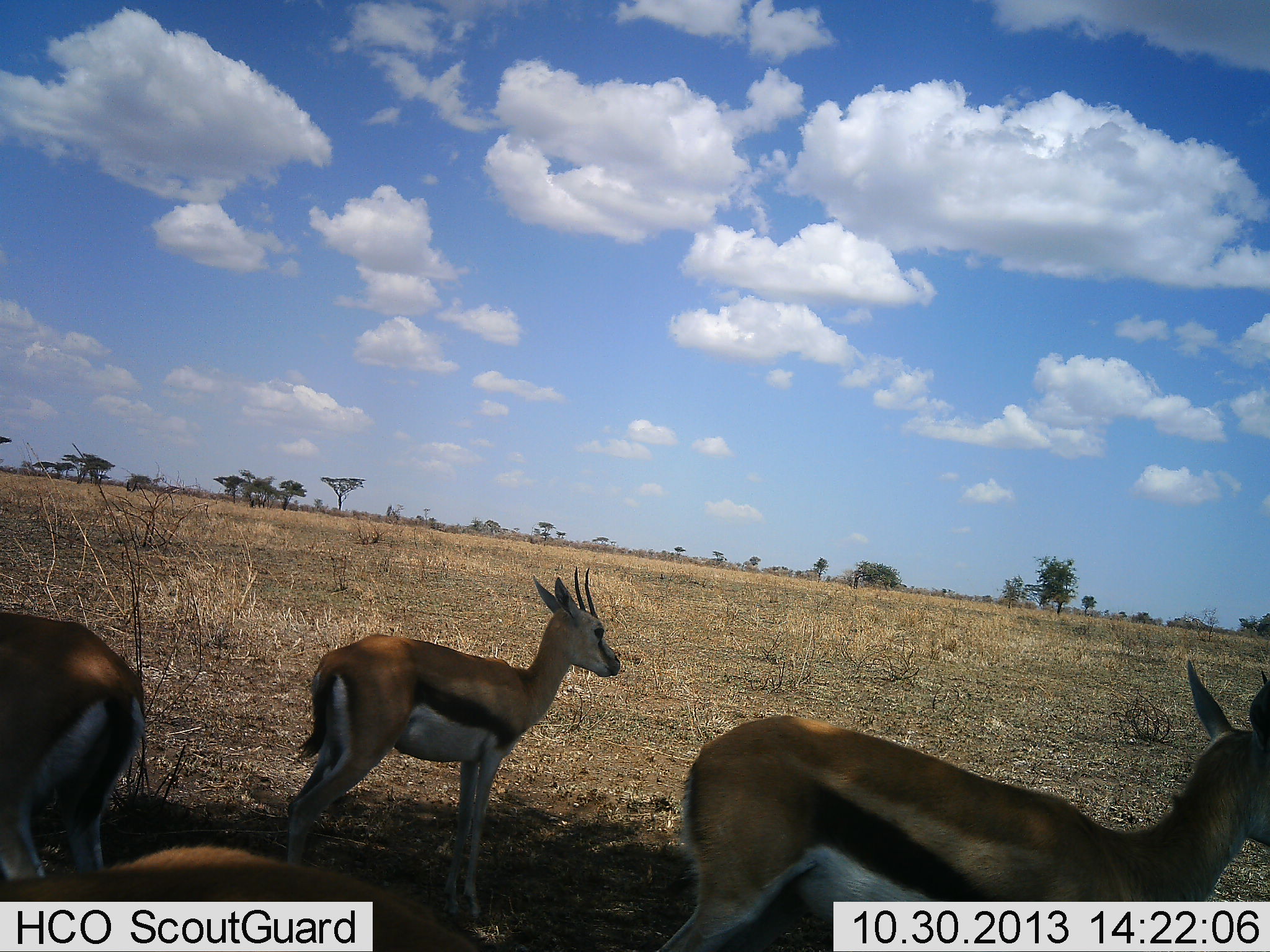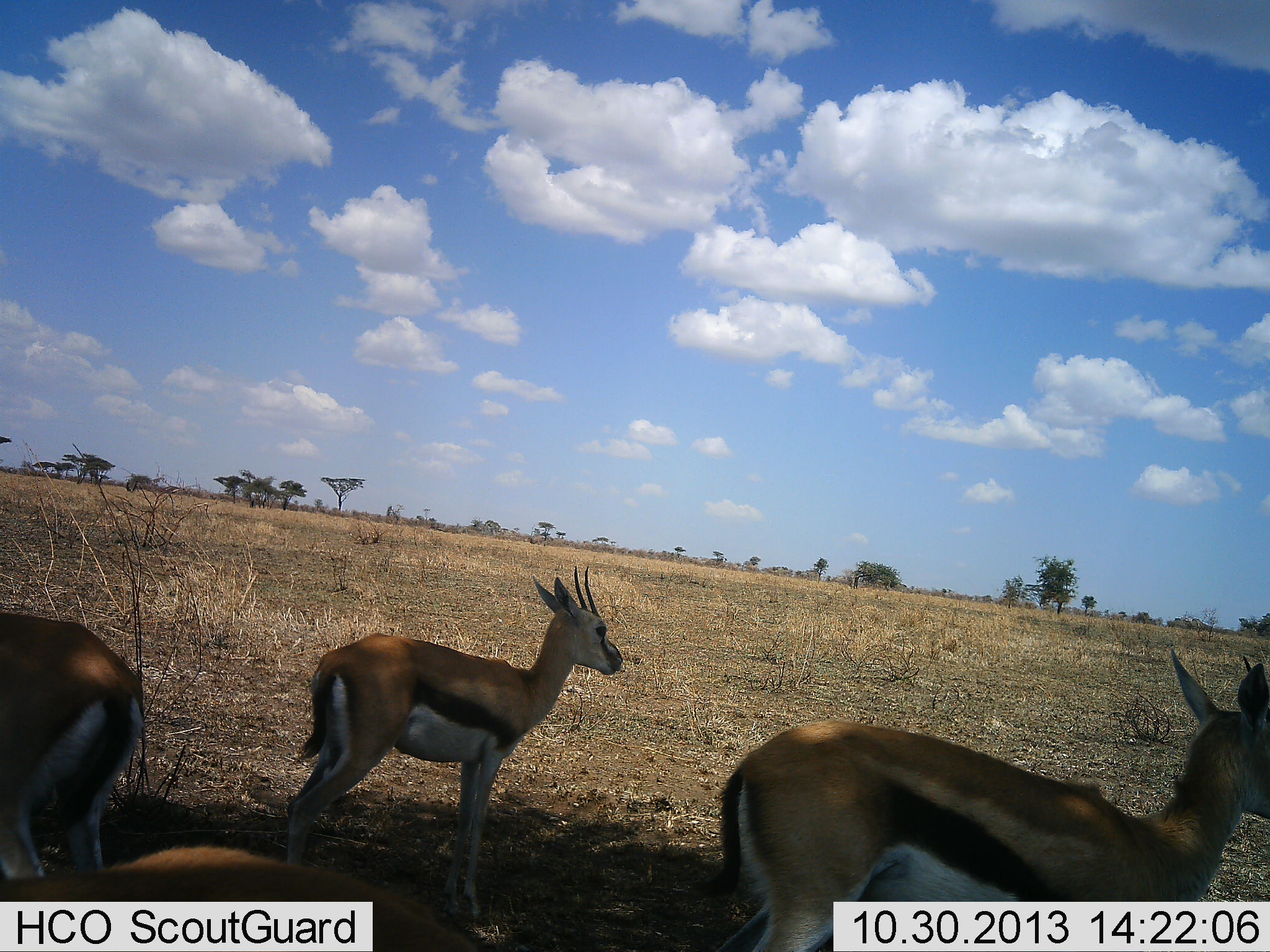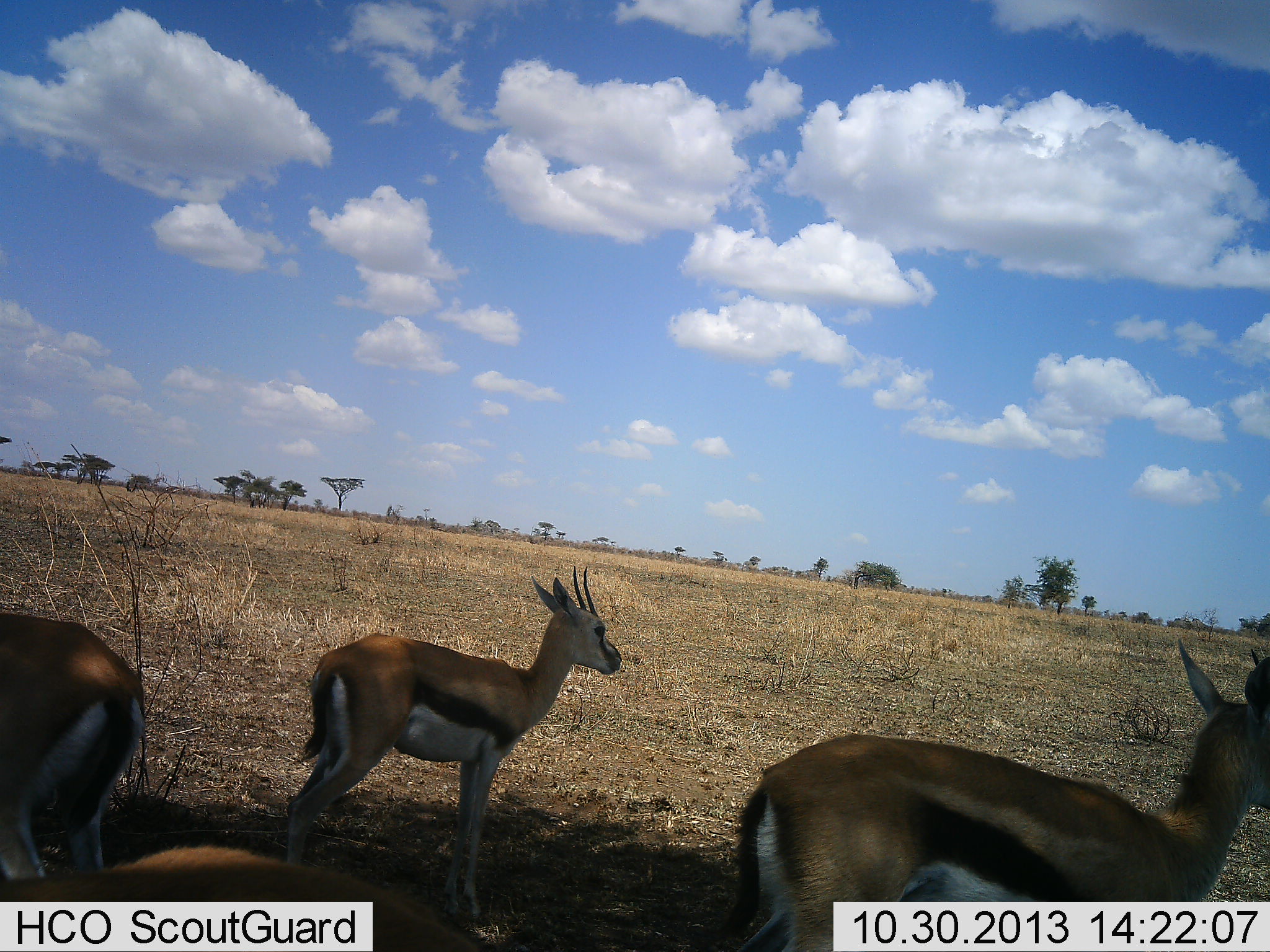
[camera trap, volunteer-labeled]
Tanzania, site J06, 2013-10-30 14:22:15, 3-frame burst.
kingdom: Animalia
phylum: Chordata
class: Mammalia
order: Artiodactyla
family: Bovidae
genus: Eudorcas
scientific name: Eudorcas thomsonii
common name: thomson's gazelle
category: gazellethomsons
Gazellethomsons (thomson's gazelle) (Eudorcas thomsonii), count 4. Behavior (volunteer vote fractions): standing 90%, resting 40%, moving 10%, interacting 0%. Young present (vote fraction): 5%. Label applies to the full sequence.